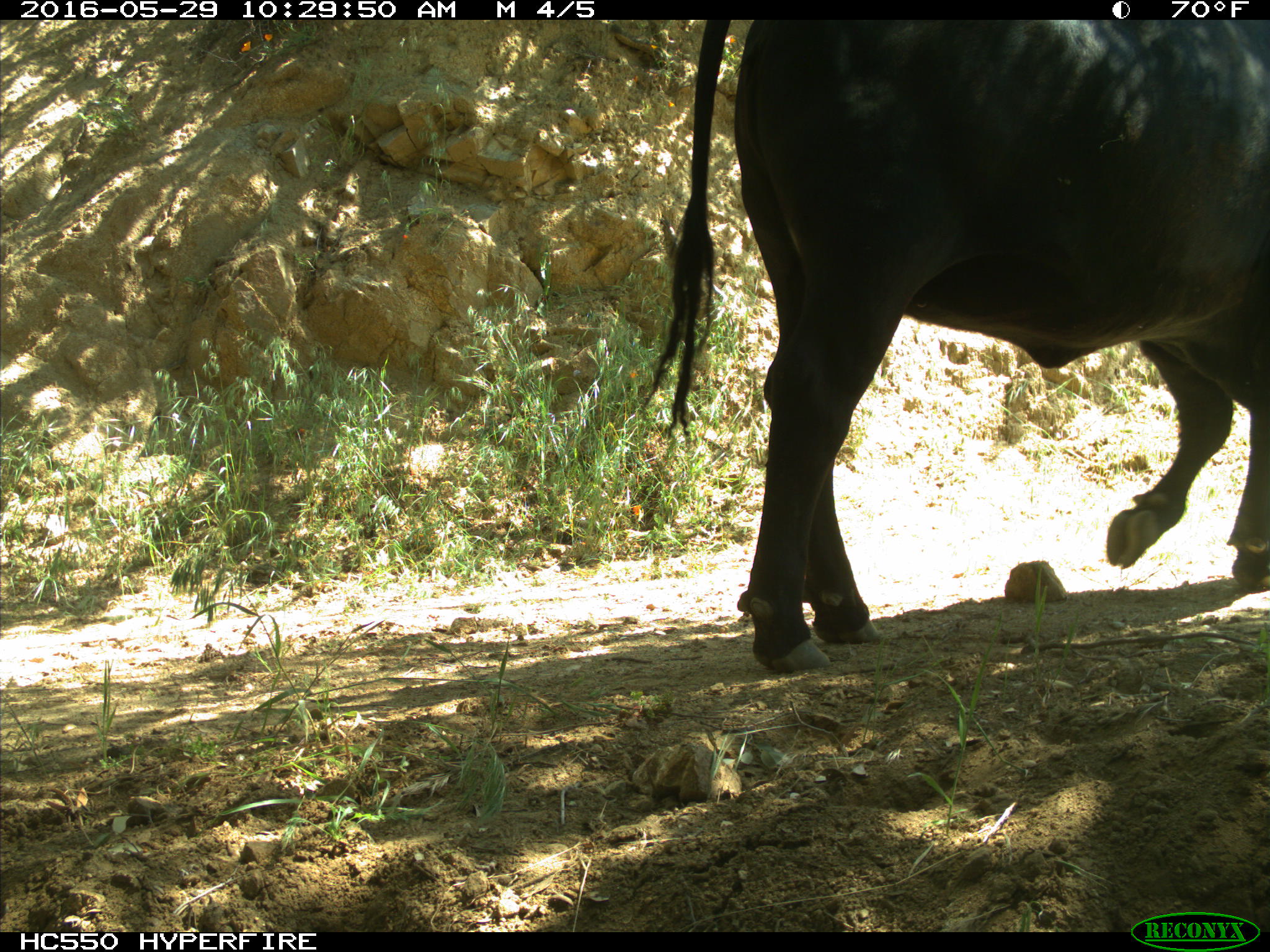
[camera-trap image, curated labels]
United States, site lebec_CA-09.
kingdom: Animalia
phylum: Chordata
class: Mammalia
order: Artiodactyla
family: Bovidae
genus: Bos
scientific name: Bos taurus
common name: domestic cow